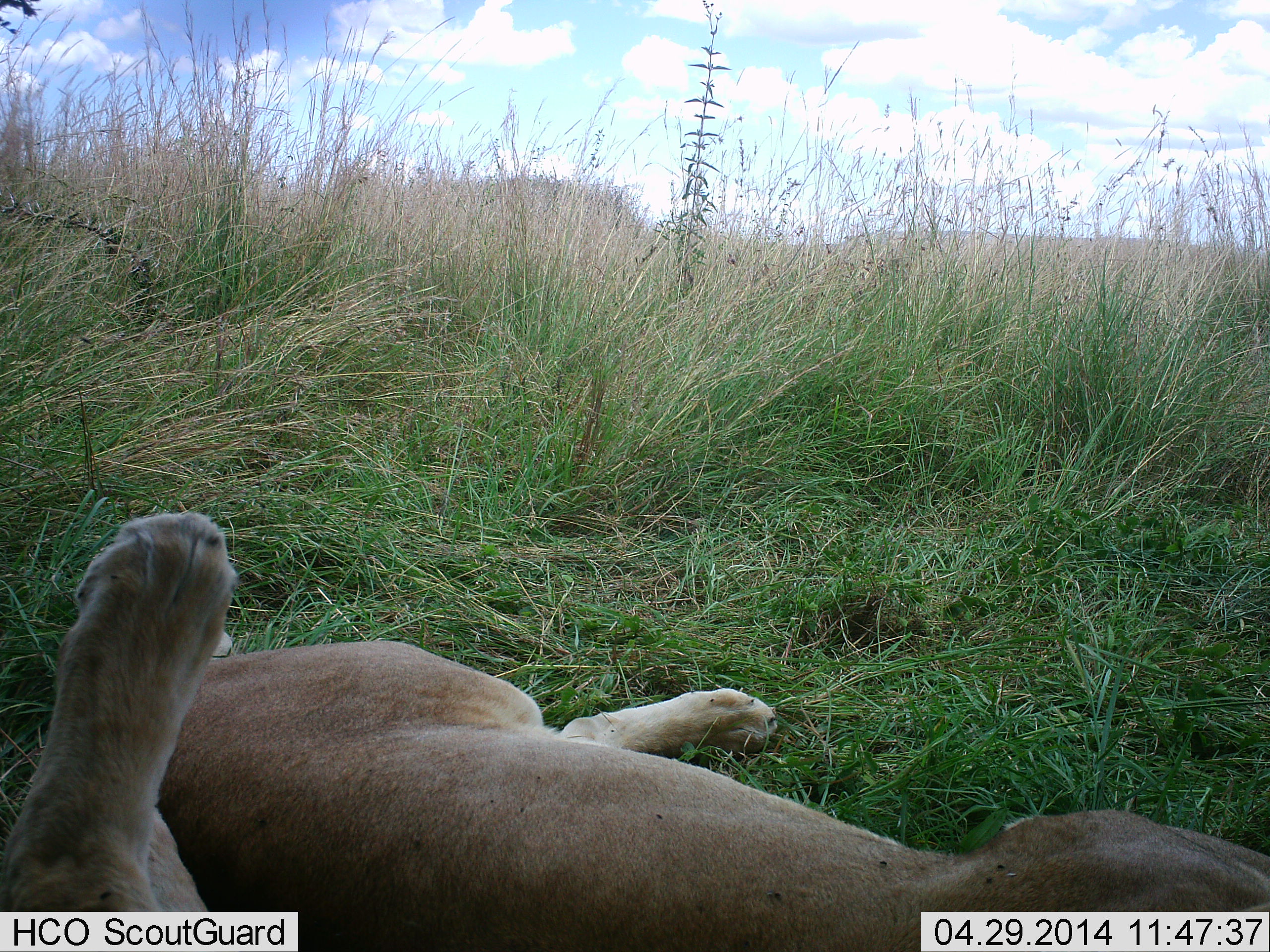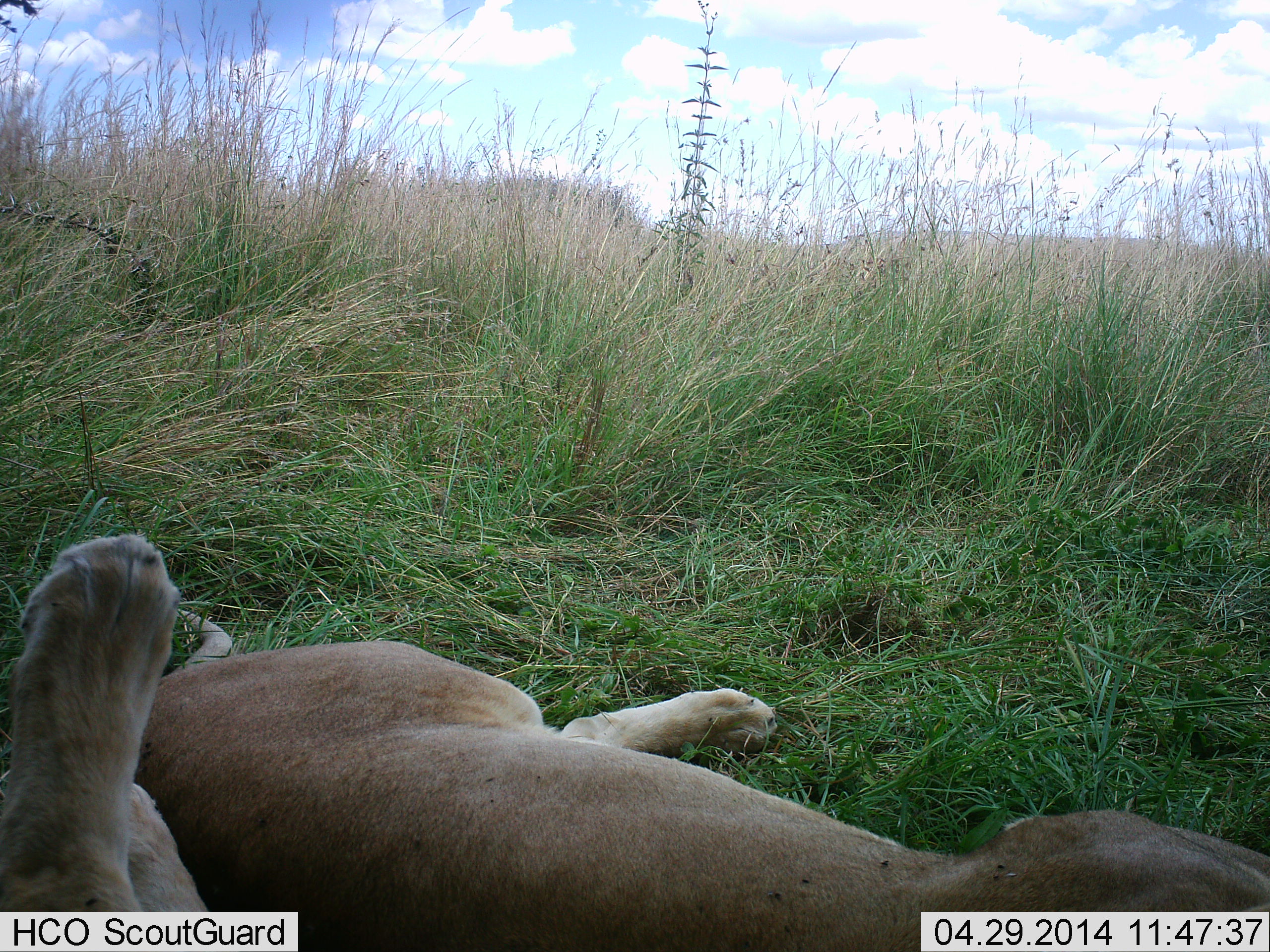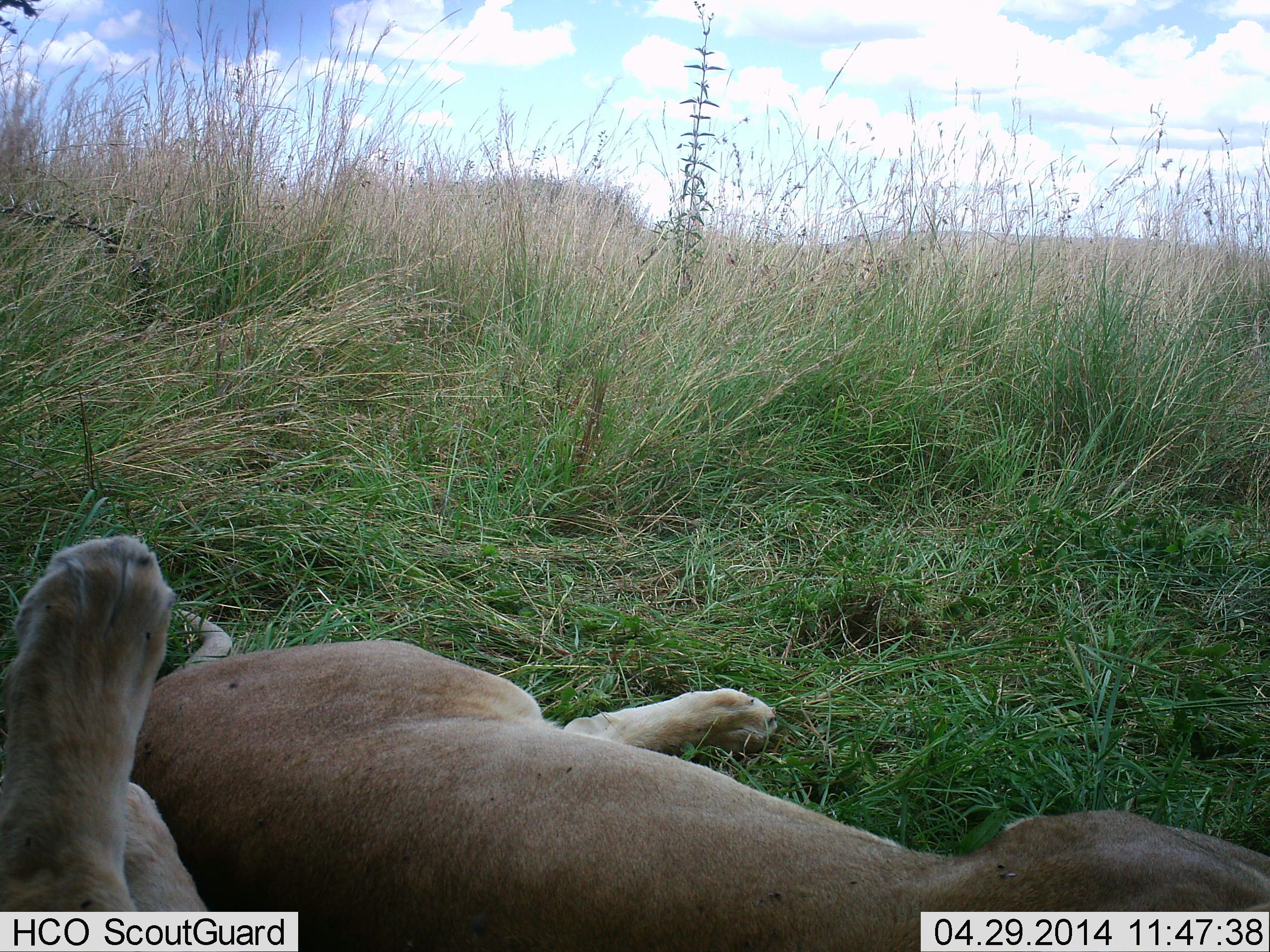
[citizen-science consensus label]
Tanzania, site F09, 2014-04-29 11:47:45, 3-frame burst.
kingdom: Animalia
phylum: Chordata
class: Mammalia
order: Carnivora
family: Felidae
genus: Panthera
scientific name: Panthera leo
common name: lion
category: lionfemale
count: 2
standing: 8%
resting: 92%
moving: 0%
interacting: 0%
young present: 0%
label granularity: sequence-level